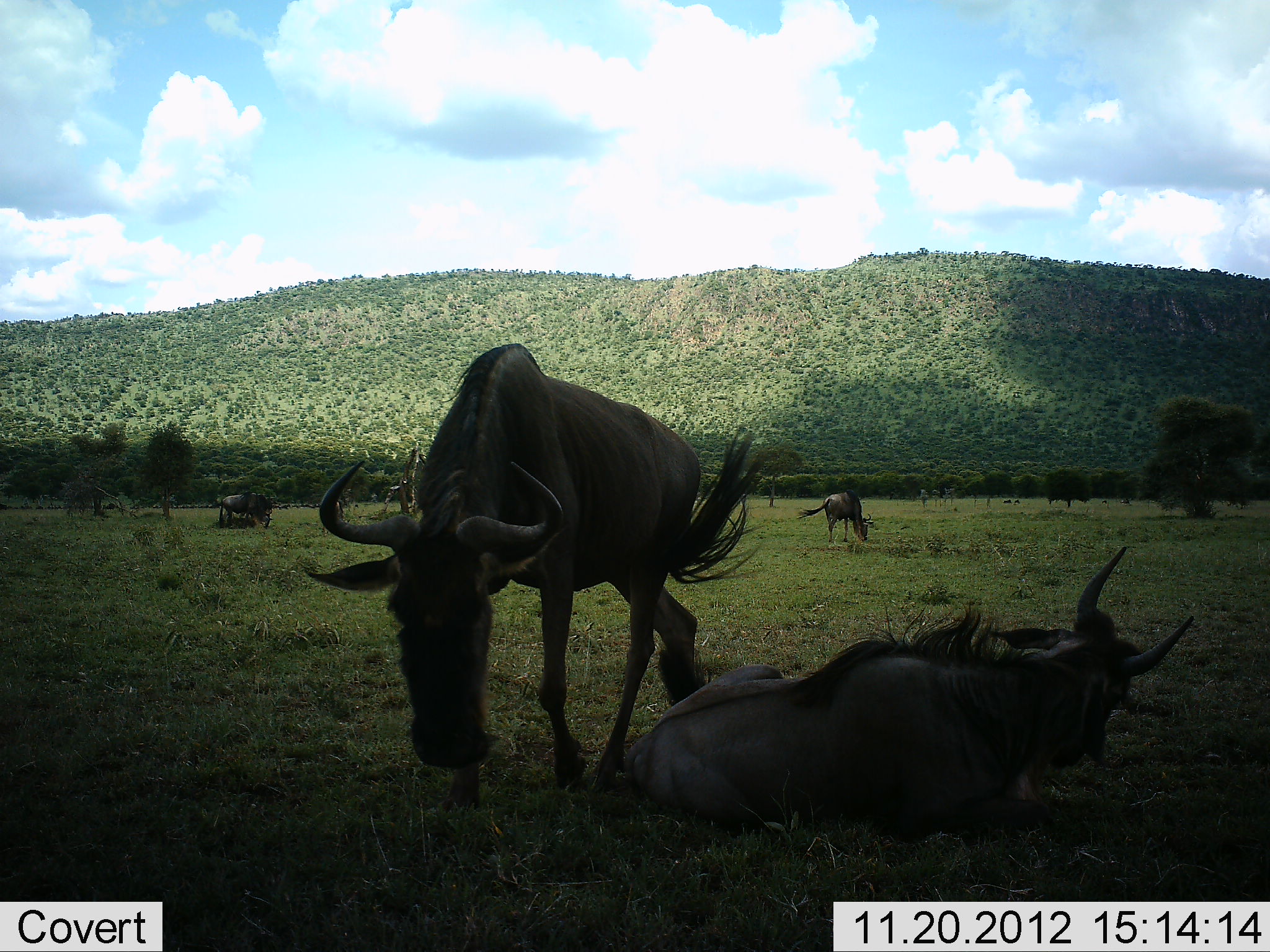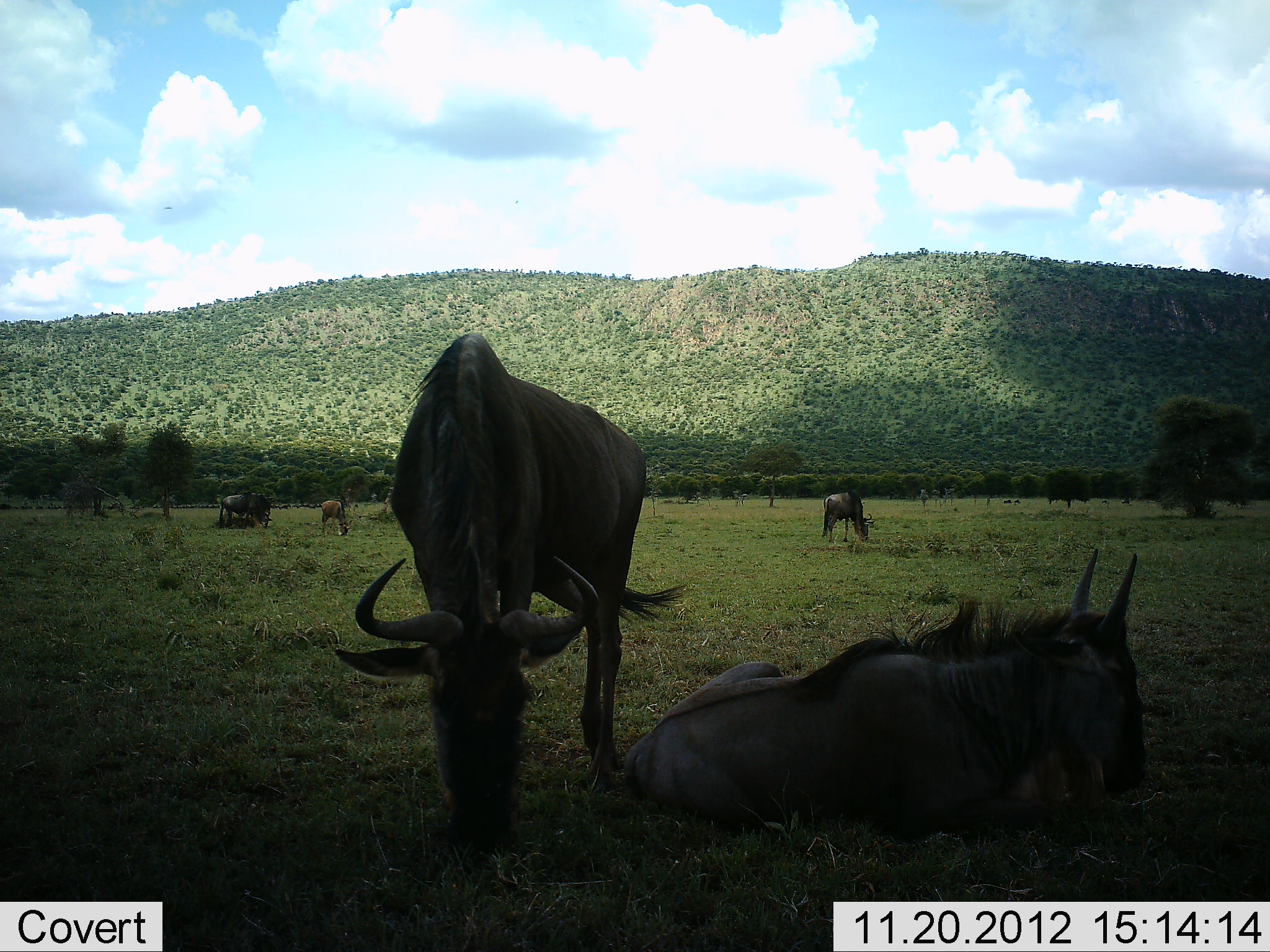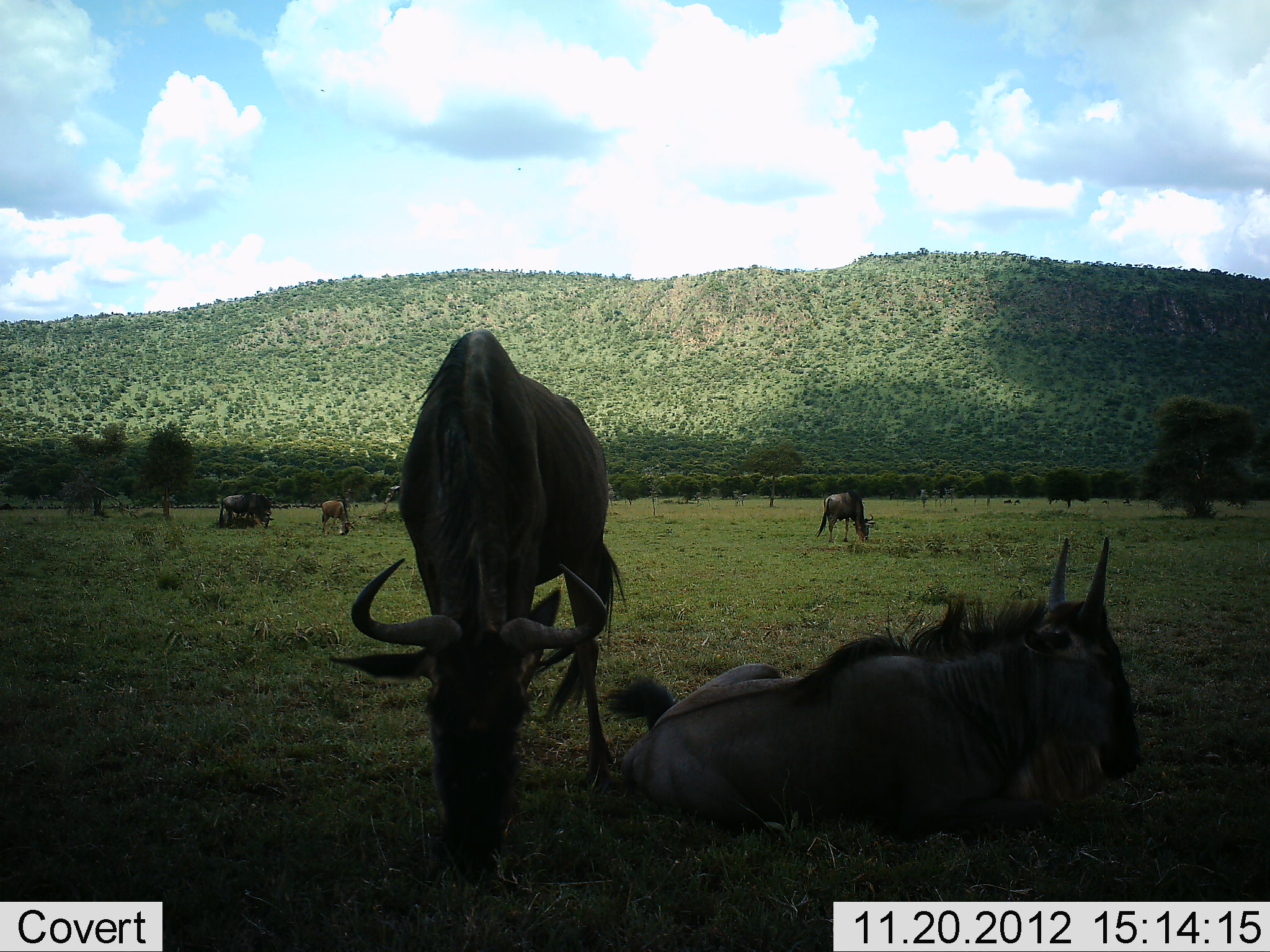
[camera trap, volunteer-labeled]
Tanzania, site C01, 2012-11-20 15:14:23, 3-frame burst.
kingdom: Animalia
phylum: Chordata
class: Mammalia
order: Artiodactyla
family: Bovidae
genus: Connochaetes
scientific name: Connochaetes taurinus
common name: blue wildebeest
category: wildebeest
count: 5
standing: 54%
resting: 92%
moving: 12%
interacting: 0%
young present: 12%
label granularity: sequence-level